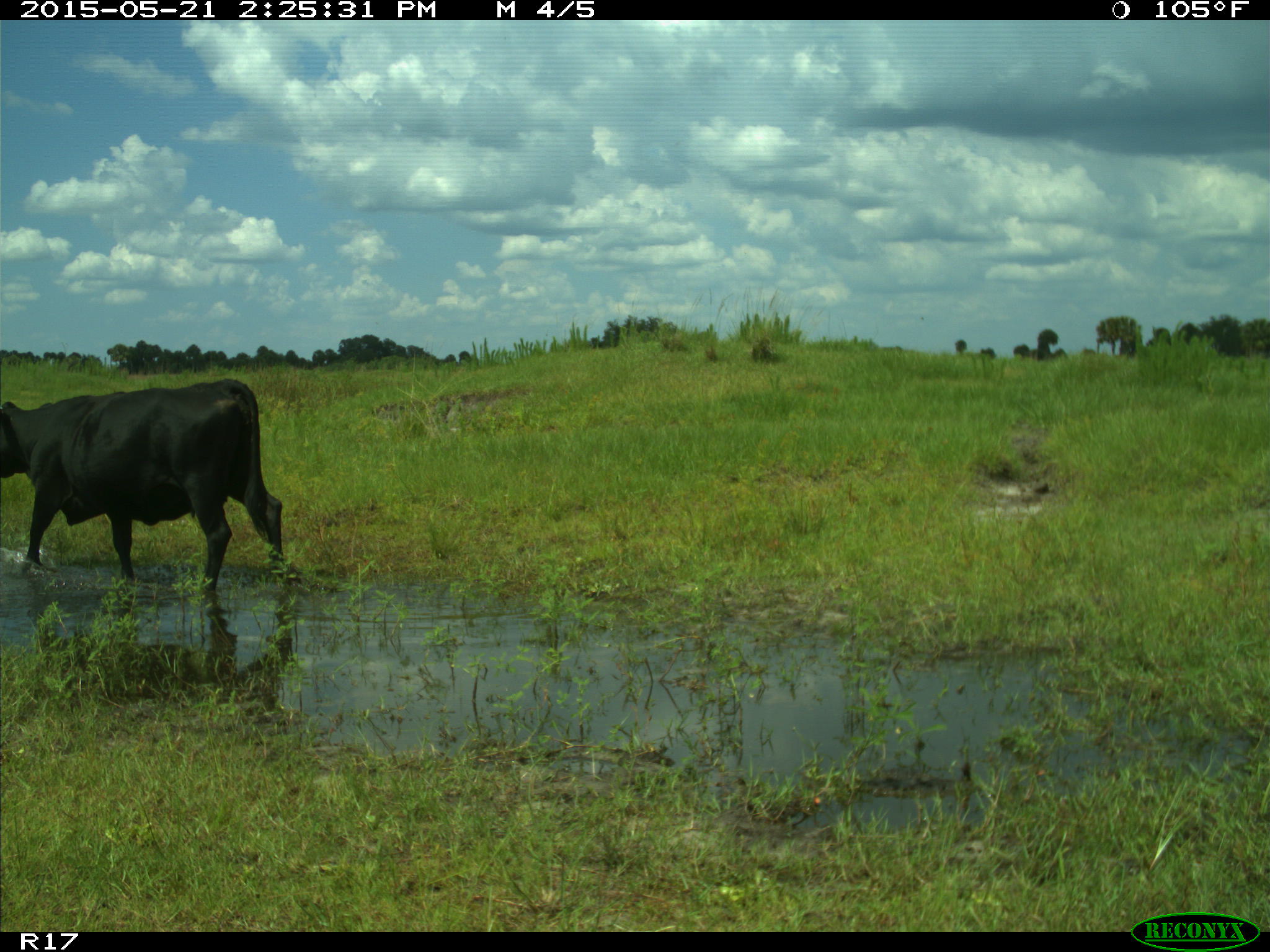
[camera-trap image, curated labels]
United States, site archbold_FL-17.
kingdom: Animalia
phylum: Chordata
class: Mammalia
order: Artiodactyla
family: Bovidae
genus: Bos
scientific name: Bos taurus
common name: domestic cow